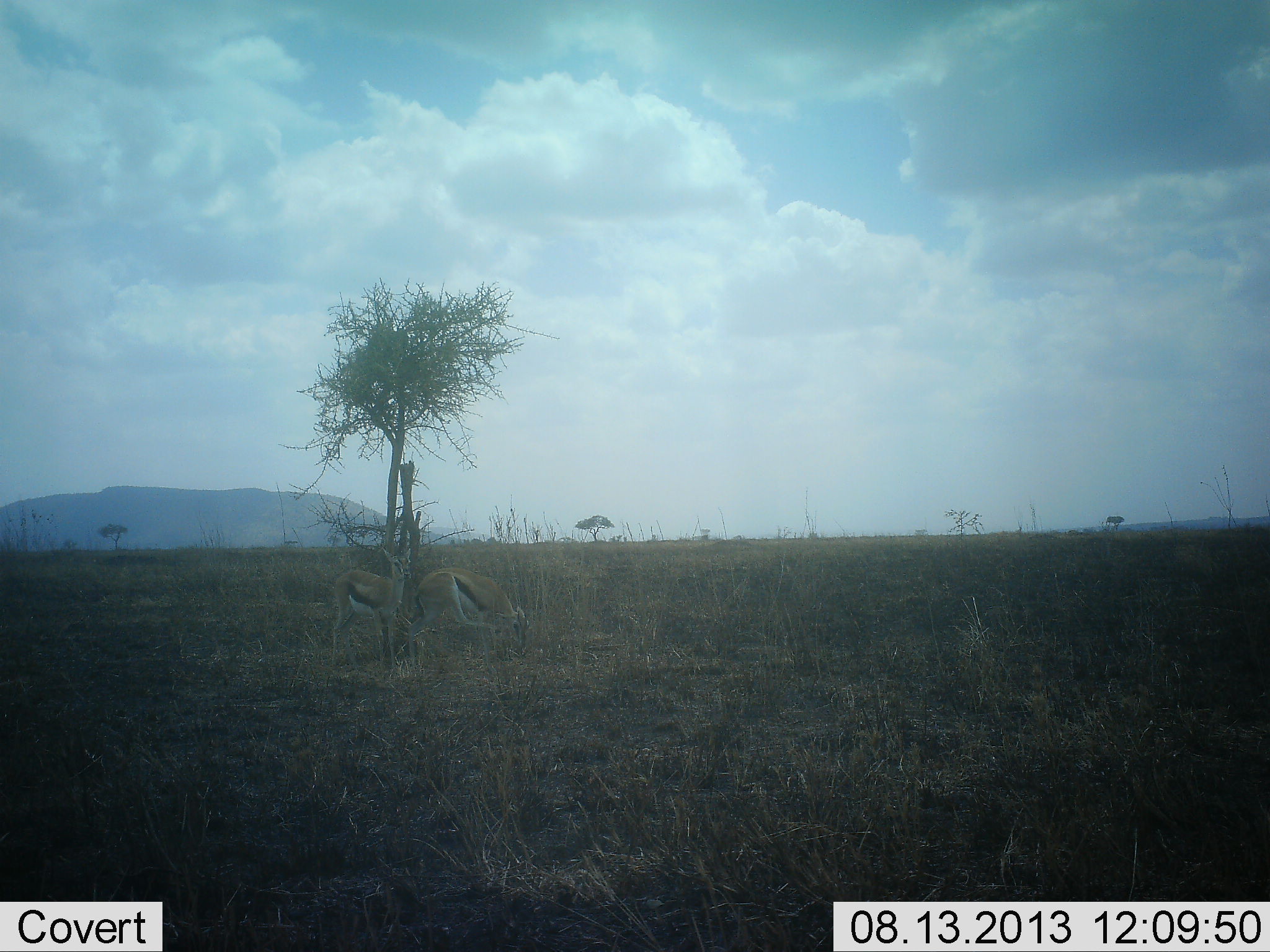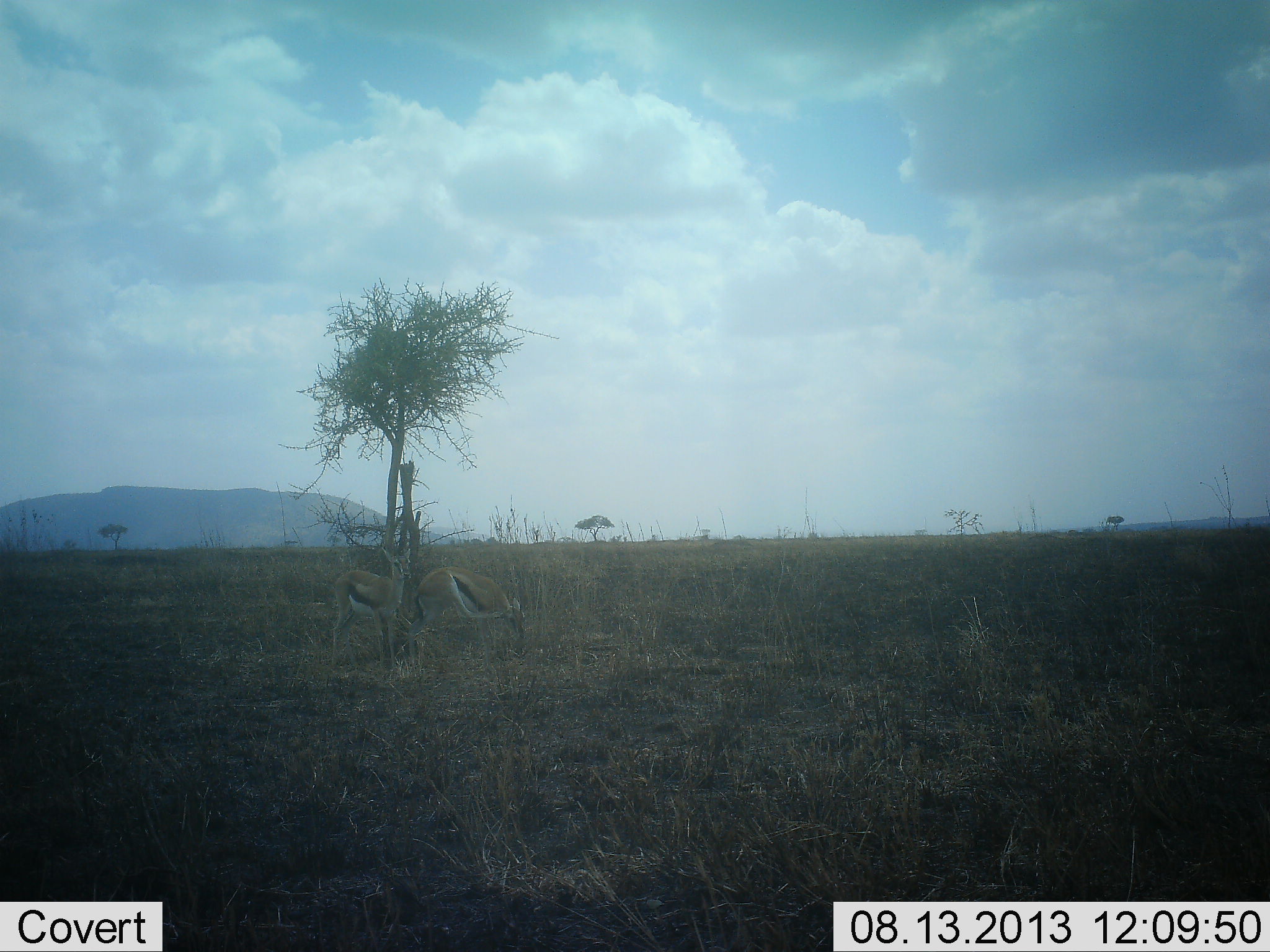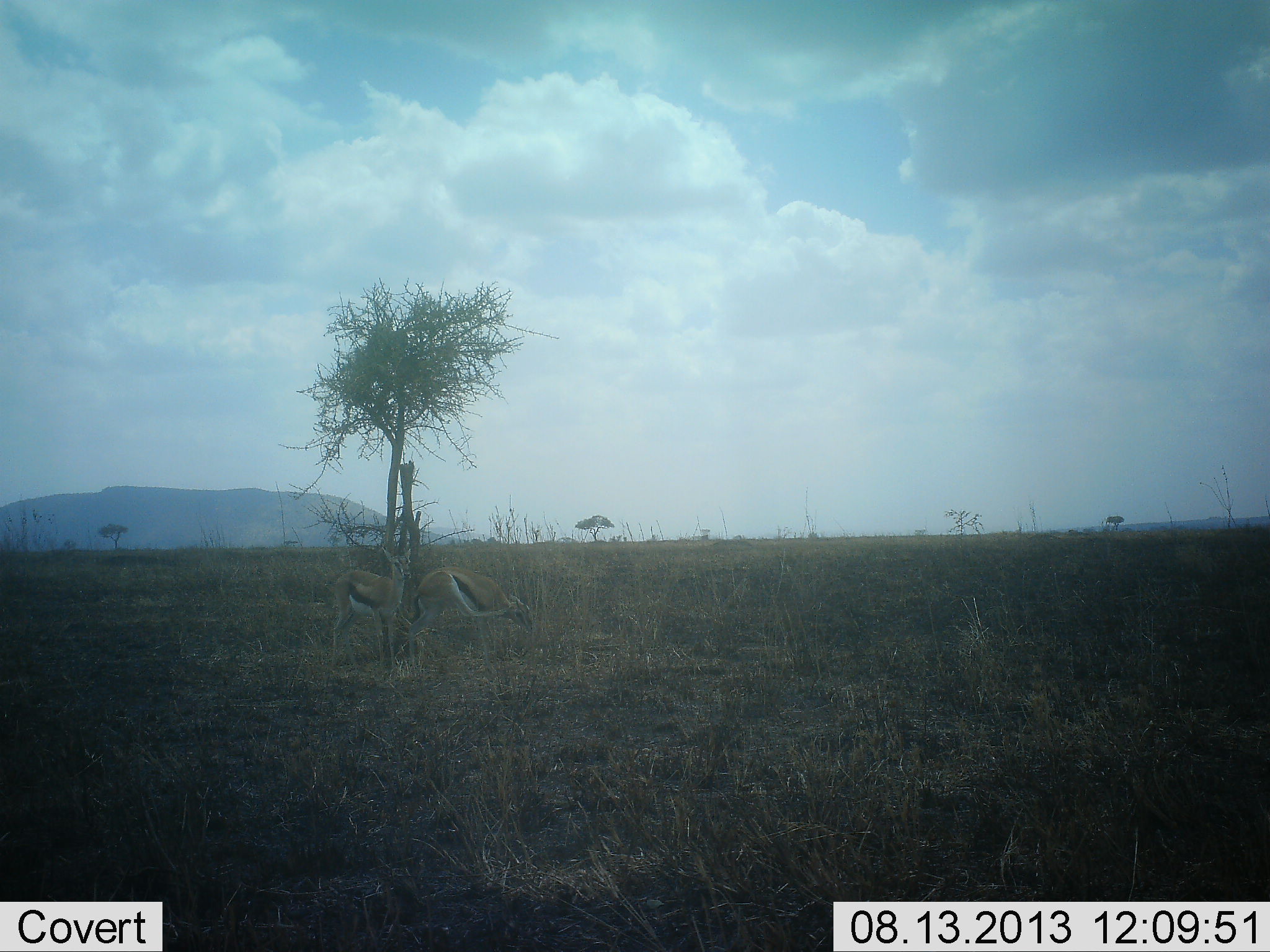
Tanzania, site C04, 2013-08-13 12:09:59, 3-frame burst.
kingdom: Animalia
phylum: Chordata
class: Mammalia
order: Artiodactyla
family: Bovidae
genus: Eudorcas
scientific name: Eudorcas thomsonii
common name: thomson's gazelle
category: gazellethomsons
Gazellethomsons (thomson's gazelle) (Eudorcas thomsonii), count 2. Behavior (volunteer vote fractions): standing 86%, resting 4%, moving 4%, interacting 0%. Young present (vote fraction): 4%. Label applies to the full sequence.